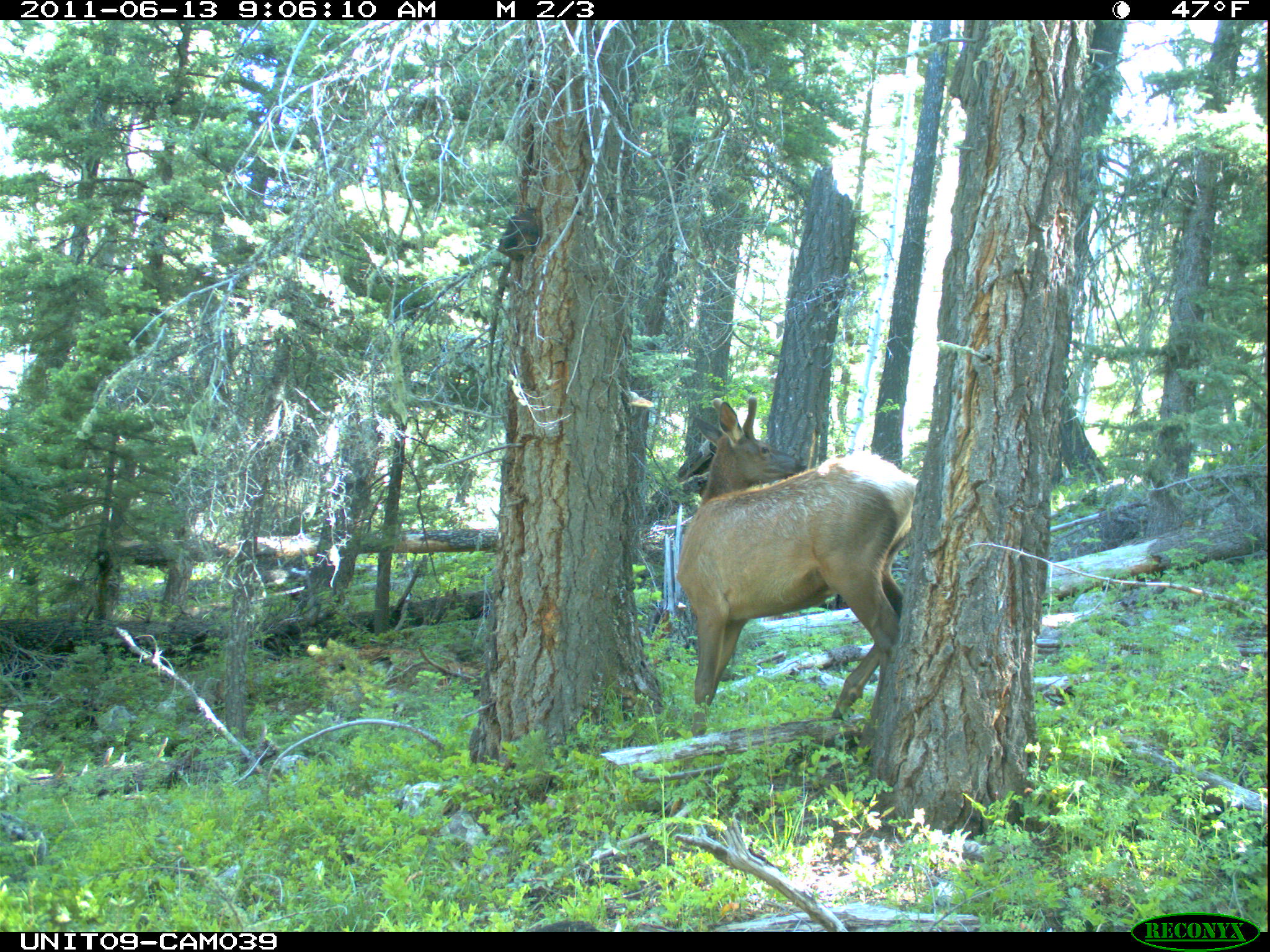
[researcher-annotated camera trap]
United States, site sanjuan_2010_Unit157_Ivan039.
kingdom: Animalia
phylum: Chordata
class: Mammalia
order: Artiodactyla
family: Cervidae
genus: Cervus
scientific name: Cervus elaphus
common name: red deer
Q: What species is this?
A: Cervus elaphus (red deer).